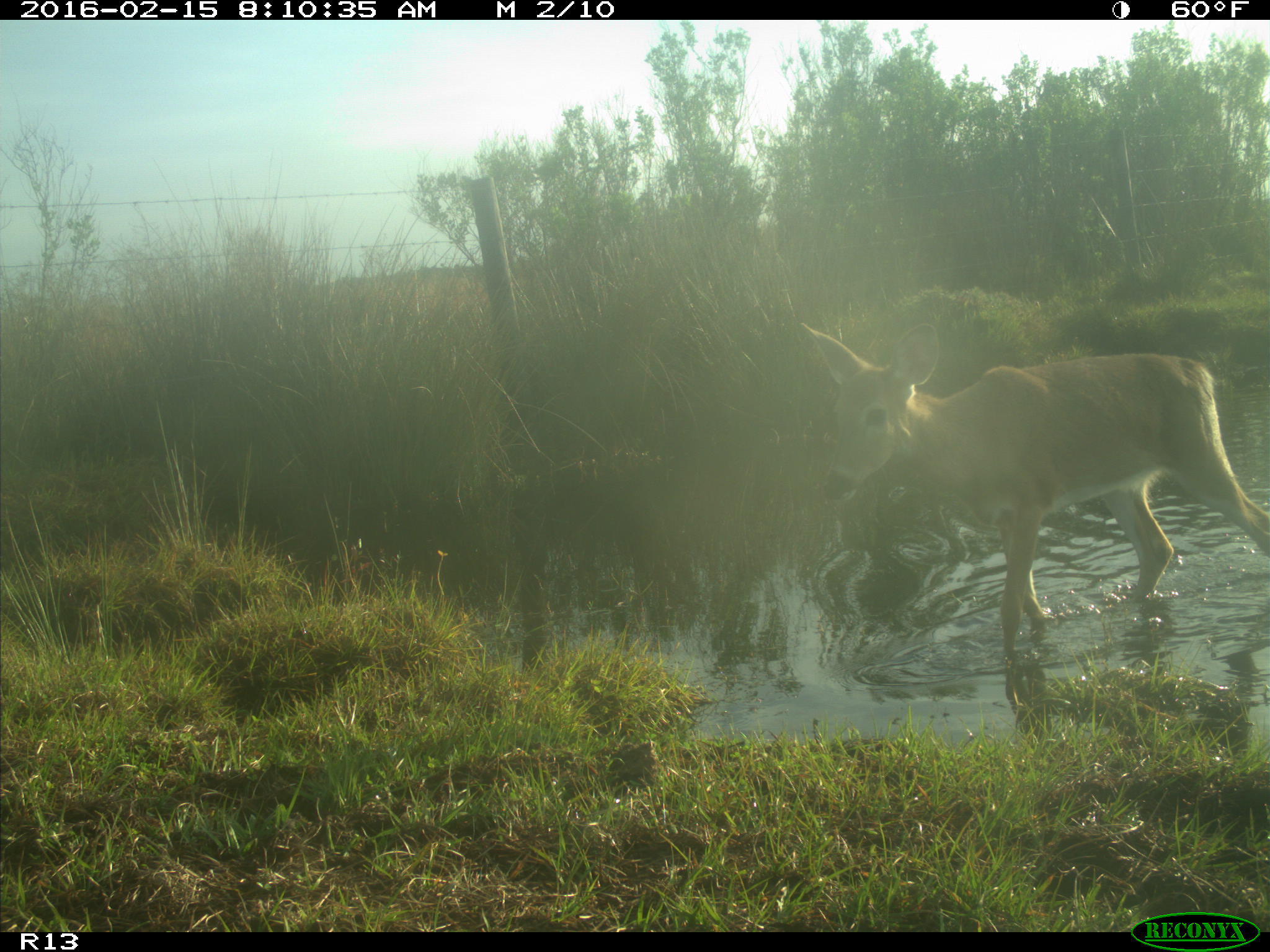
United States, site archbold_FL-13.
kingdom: Animalia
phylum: Chordata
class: Mammalia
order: Artiodactyla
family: Cervidae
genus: Odocoileus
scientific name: Odocoileus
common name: deer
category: unidentified deer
Unidentified deer (deer) (Odocoileus).